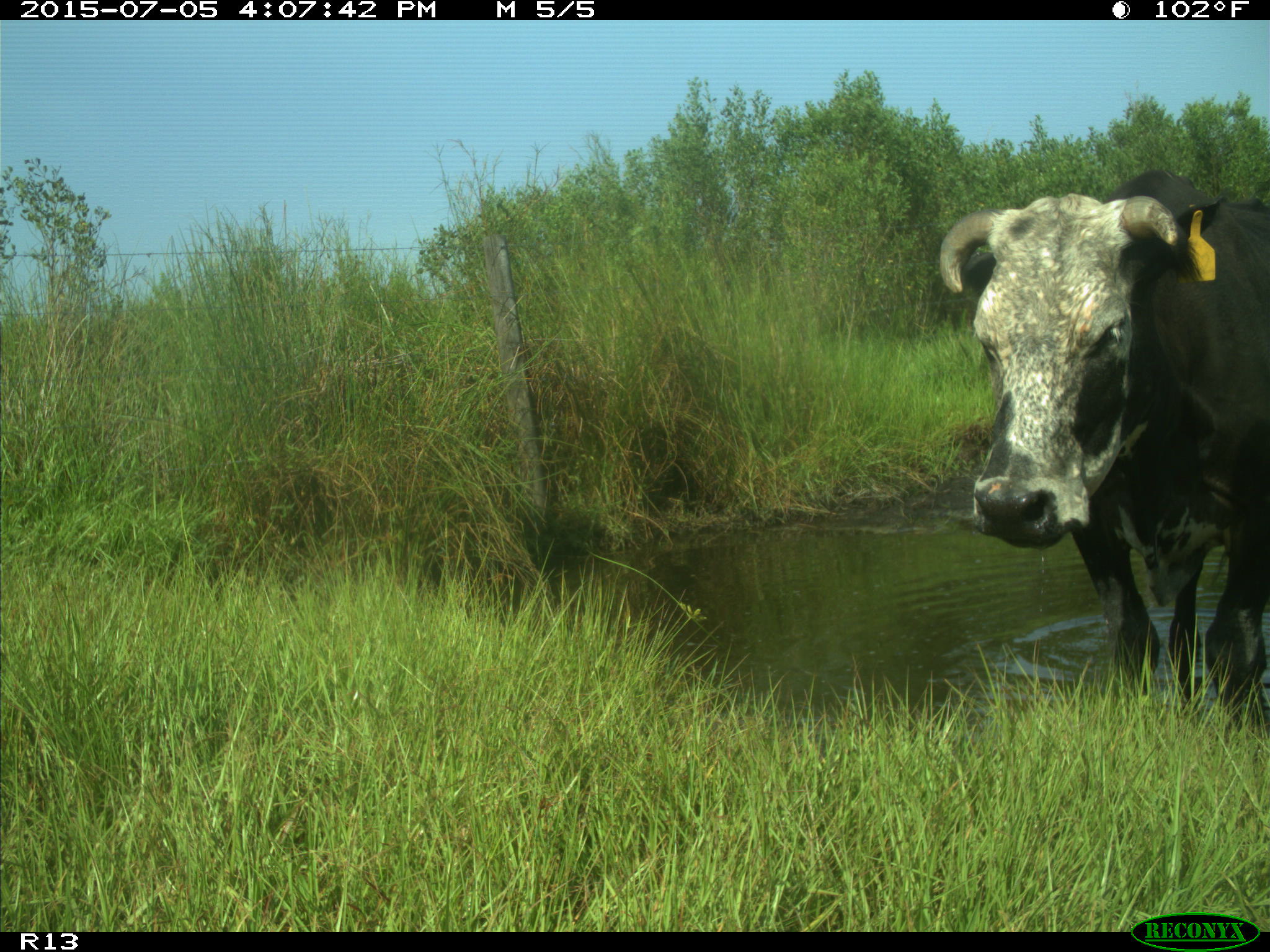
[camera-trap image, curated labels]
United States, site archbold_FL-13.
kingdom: Animalia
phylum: Chordata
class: Mammalia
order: Artiodactyla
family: Bovidae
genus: Bos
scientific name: Bos taurus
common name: domestic cow